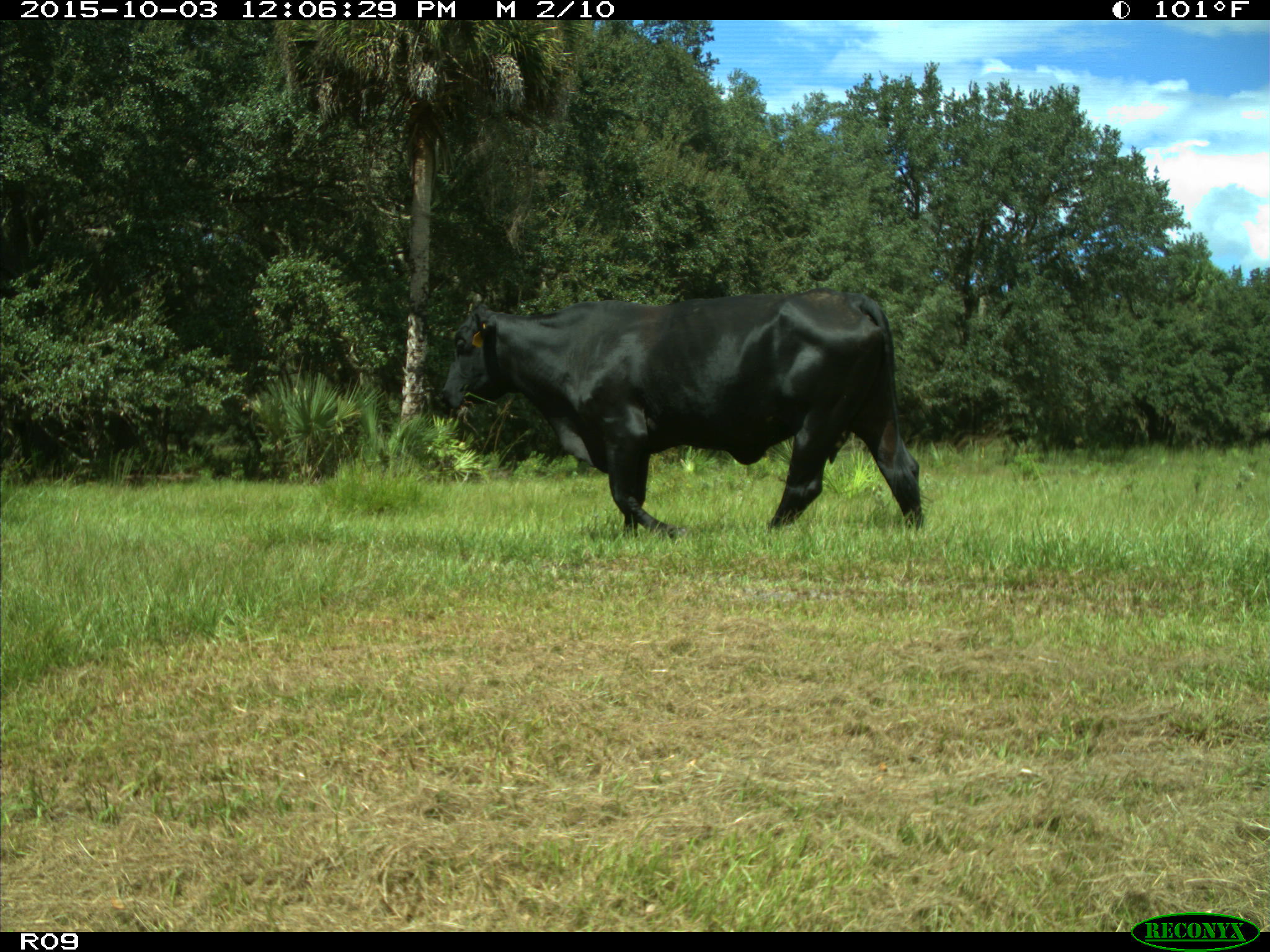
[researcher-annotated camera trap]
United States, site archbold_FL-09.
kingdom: Animalia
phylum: Chordata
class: Mammalia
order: Artiodactyla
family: Bovidae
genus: Bos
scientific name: Bos taurus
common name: domestic cow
Bos taurus (domestic cow).